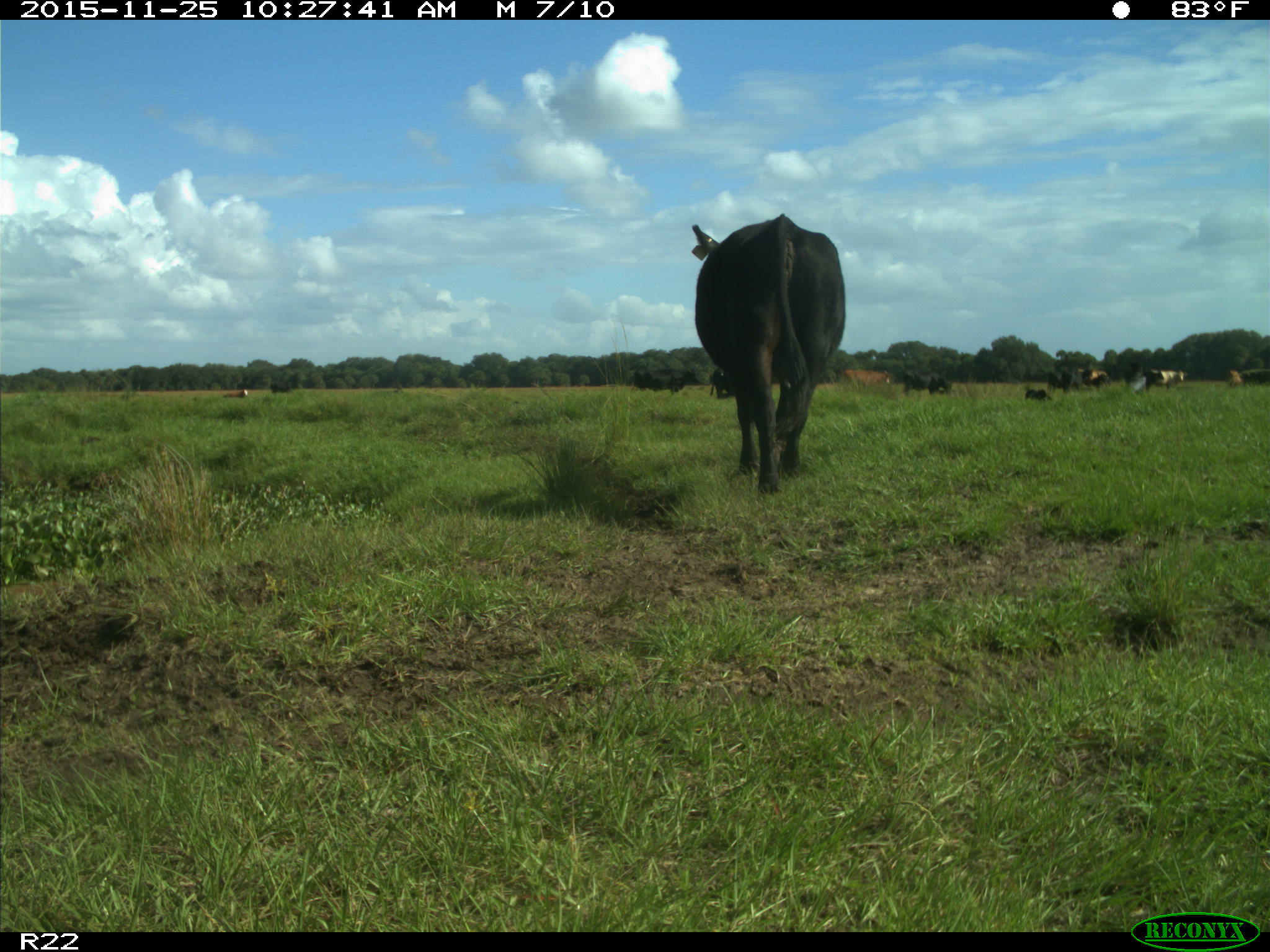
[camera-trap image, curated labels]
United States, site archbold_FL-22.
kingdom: Animalia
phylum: Chordata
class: Mammalia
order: Artiodactyla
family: Bovidae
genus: Bos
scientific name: Bos taurus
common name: domestic cow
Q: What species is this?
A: Bos taurus (domestic cow).